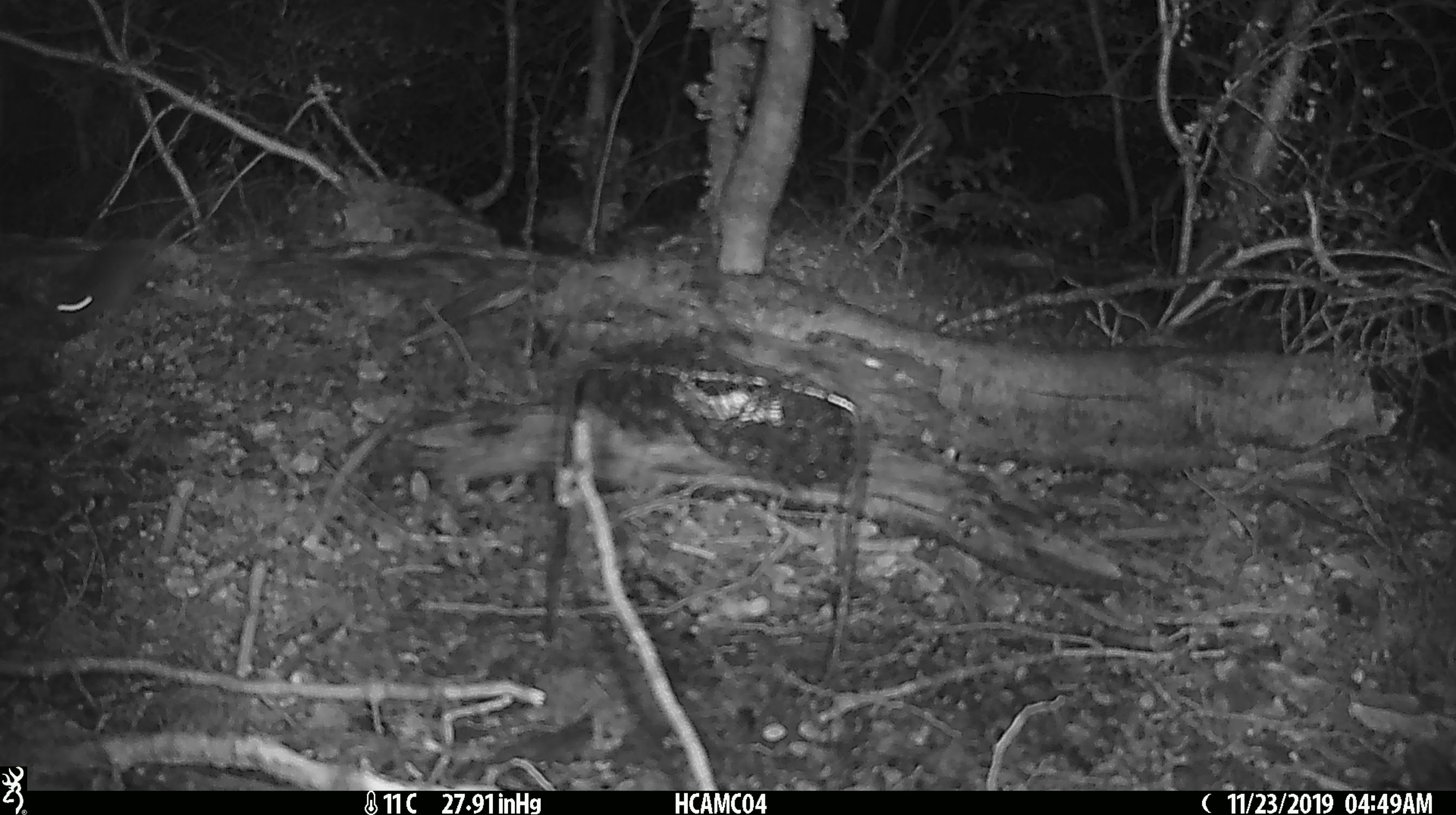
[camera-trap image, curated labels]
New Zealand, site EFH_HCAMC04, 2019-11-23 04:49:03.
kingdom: Animalia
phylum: Chordata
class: Mammalia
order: Rodentia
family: Muridae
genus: Mus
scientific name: Mus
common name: mouse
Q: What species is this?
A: Mouse (Mus).